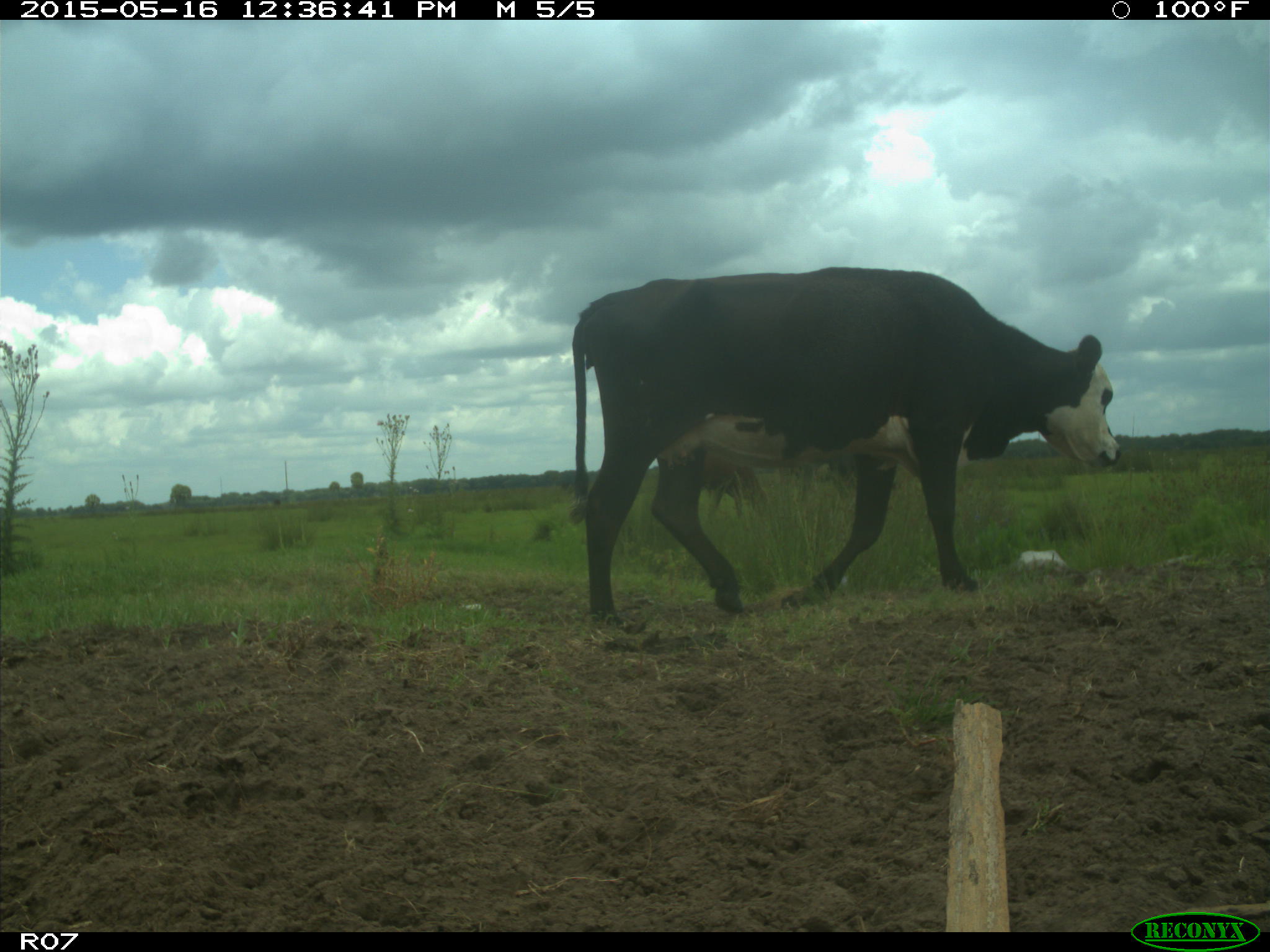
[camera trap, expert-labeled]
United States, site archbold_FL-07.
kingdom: Animalia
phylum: Chordata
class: Mammalia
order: Artiodactyla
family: Bovidae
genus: Bos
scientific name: Bos taurus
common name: domestic cow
Bos taurus (domestic cow).